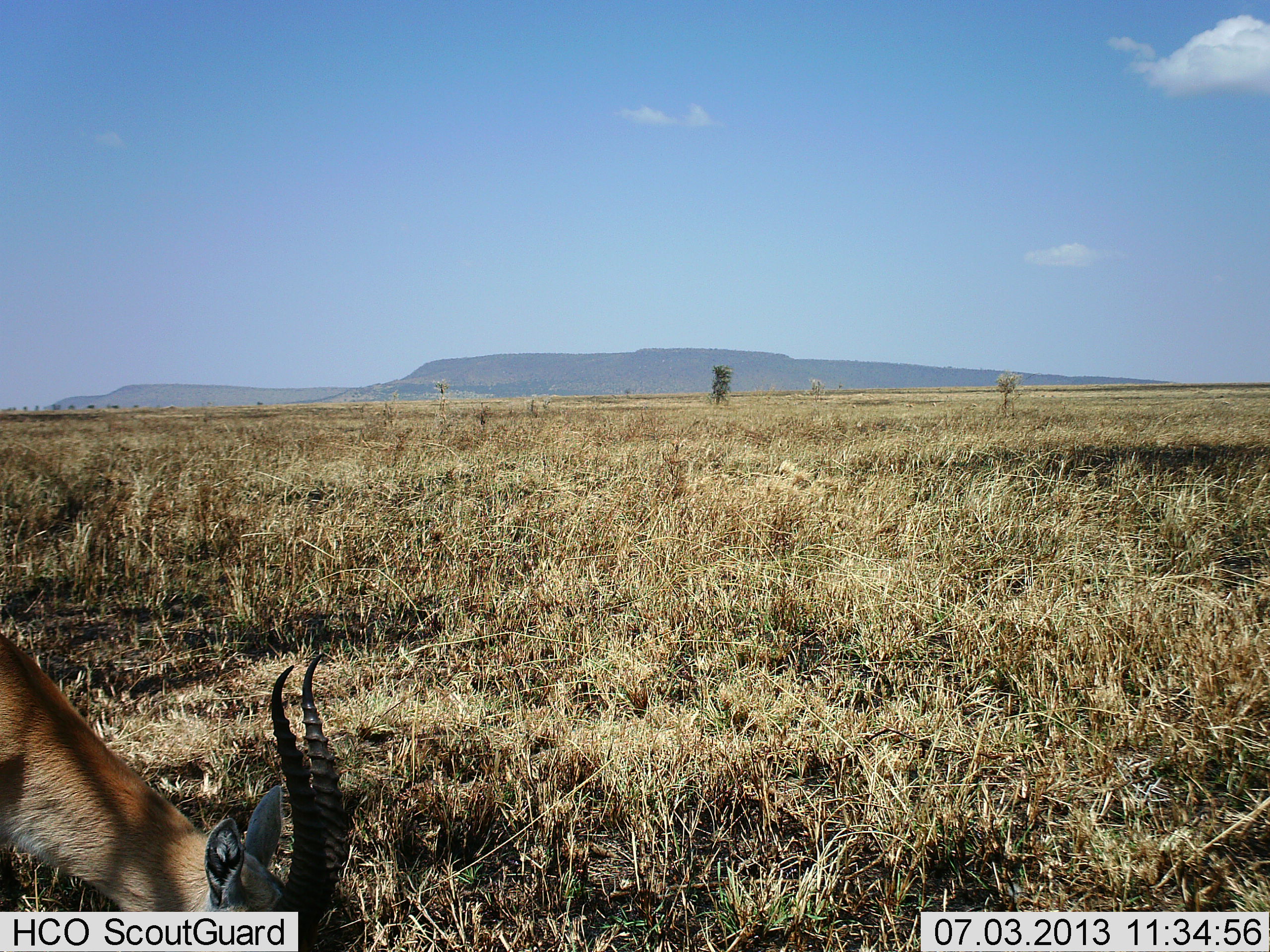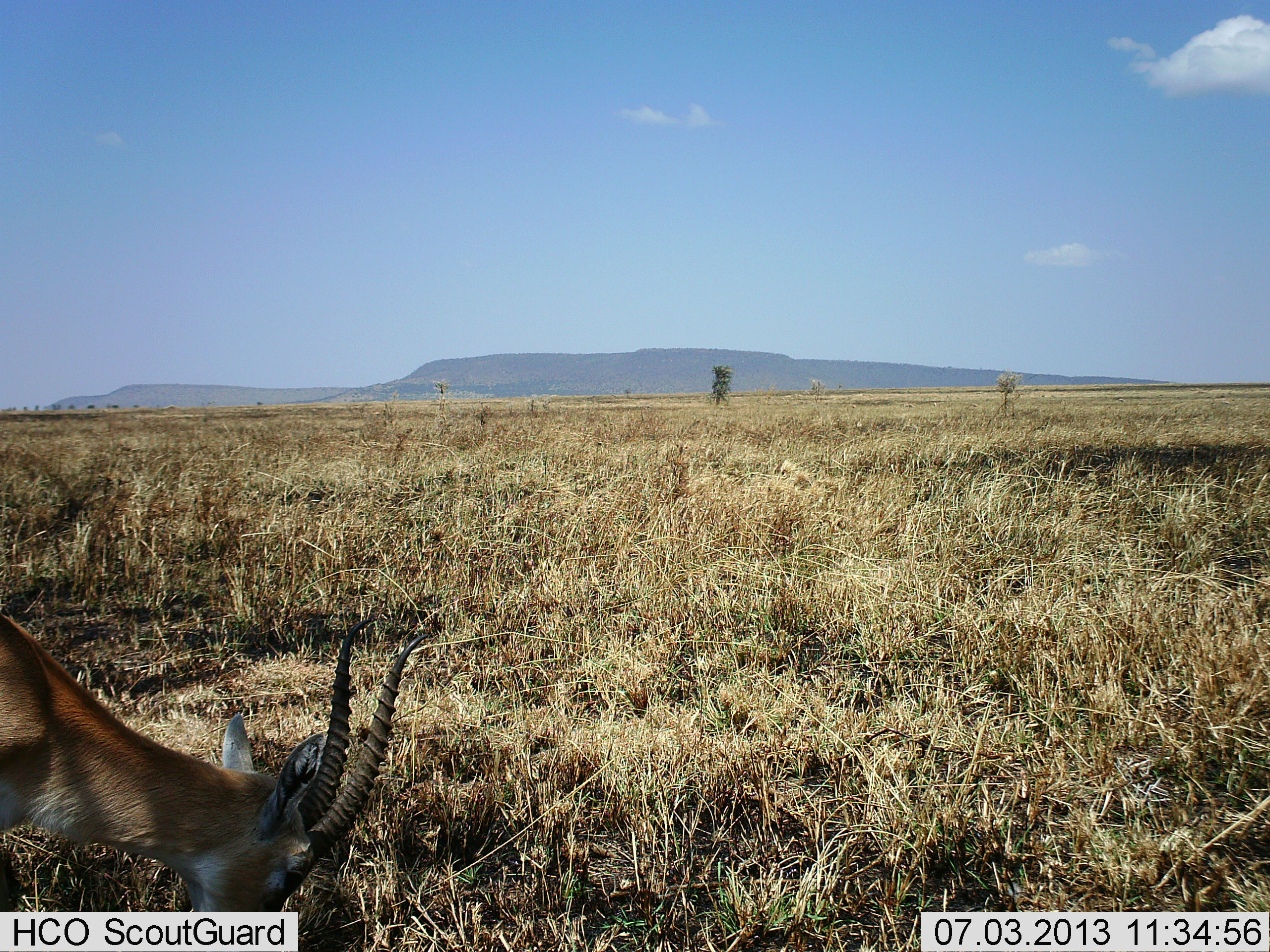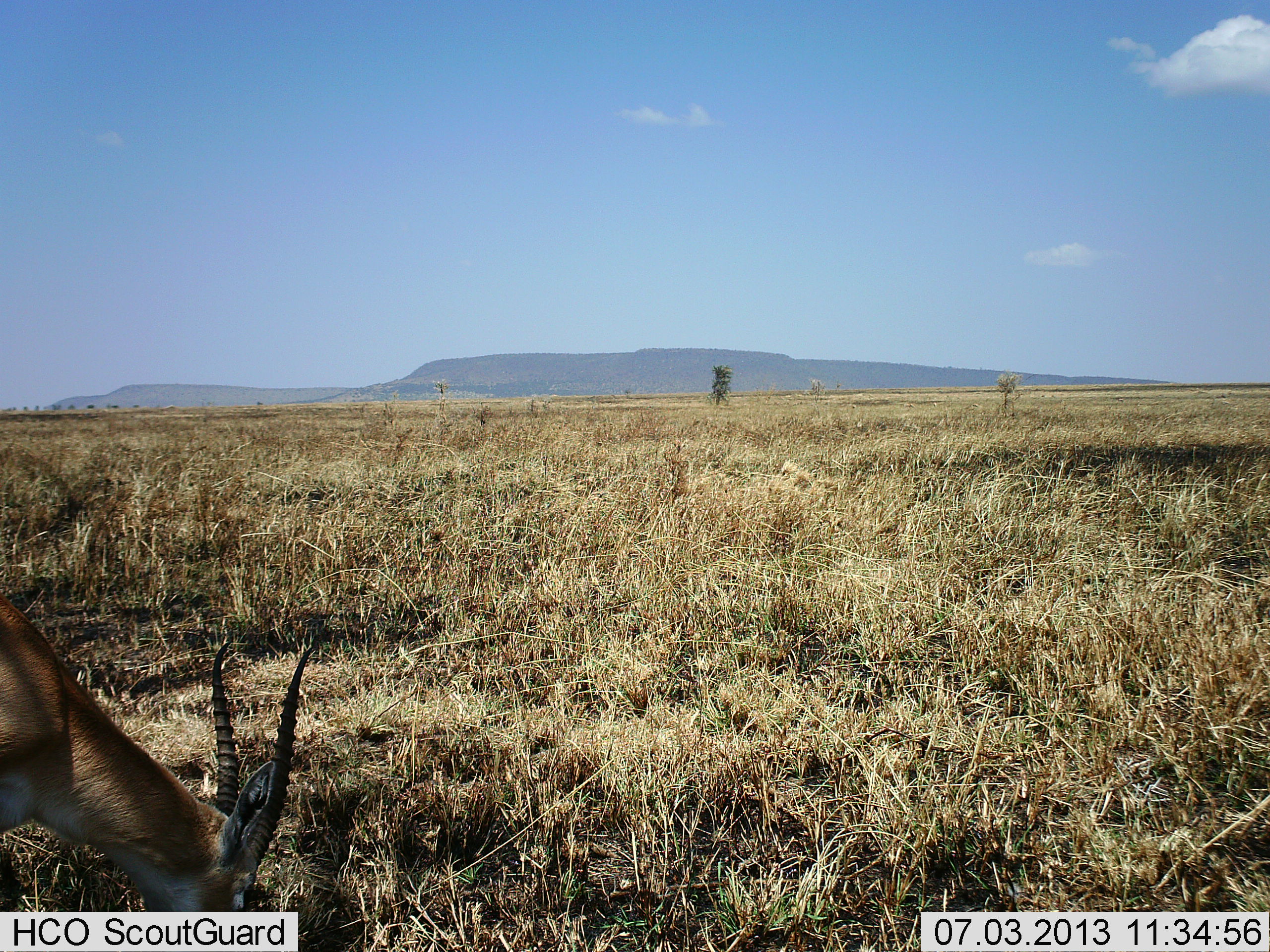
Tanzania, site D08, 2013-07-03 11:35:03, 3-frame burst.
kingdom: Animalia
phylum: Chordata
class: Mammalia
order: Artiodactyla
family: Bovidae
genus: Eudorcas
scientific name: Eudorcas thomsonii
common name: thomson's gazelle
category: gazellethomsons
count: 1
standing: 25%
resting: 0%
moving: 0%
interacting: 0%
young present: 0%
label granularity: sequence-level